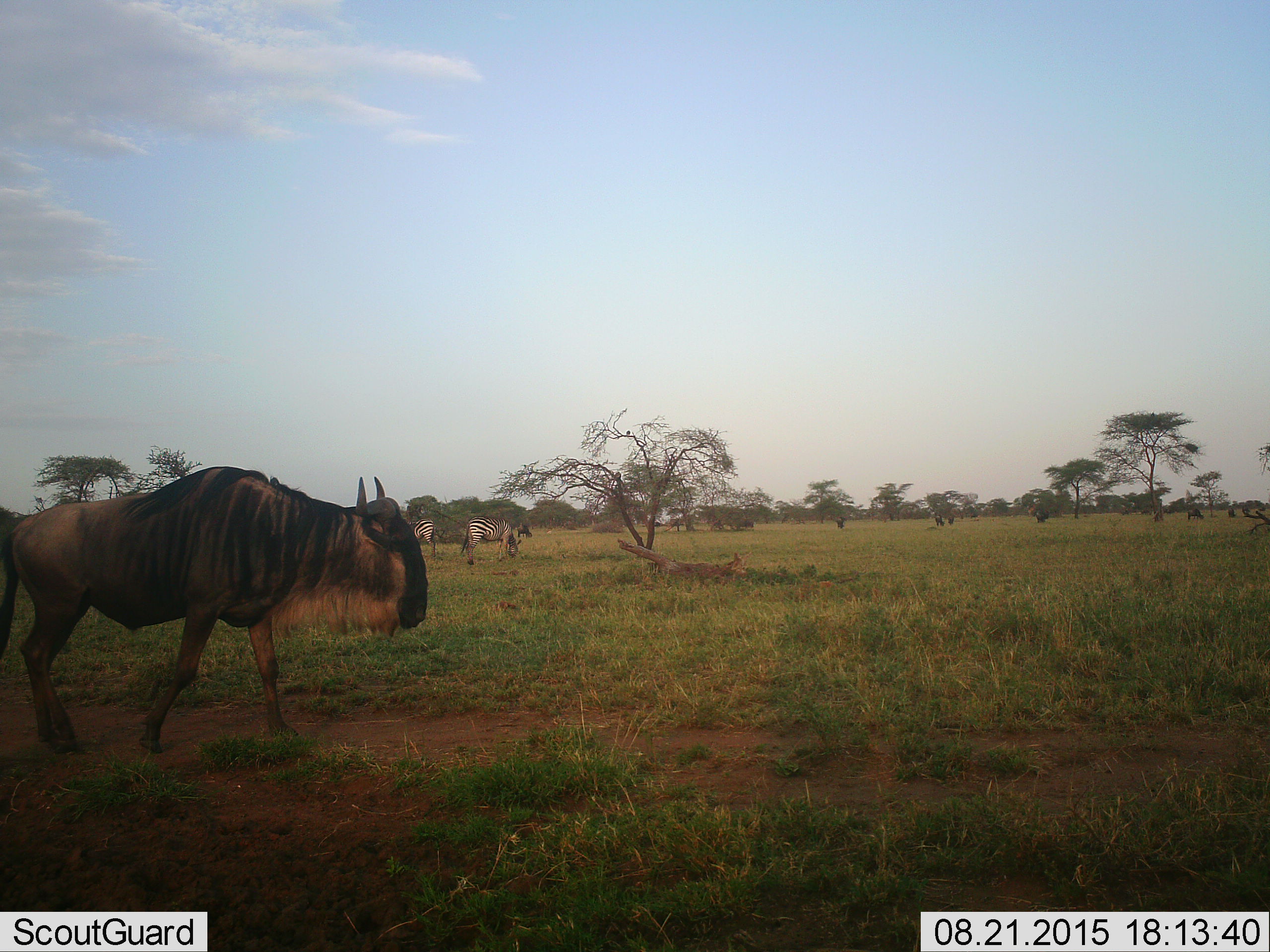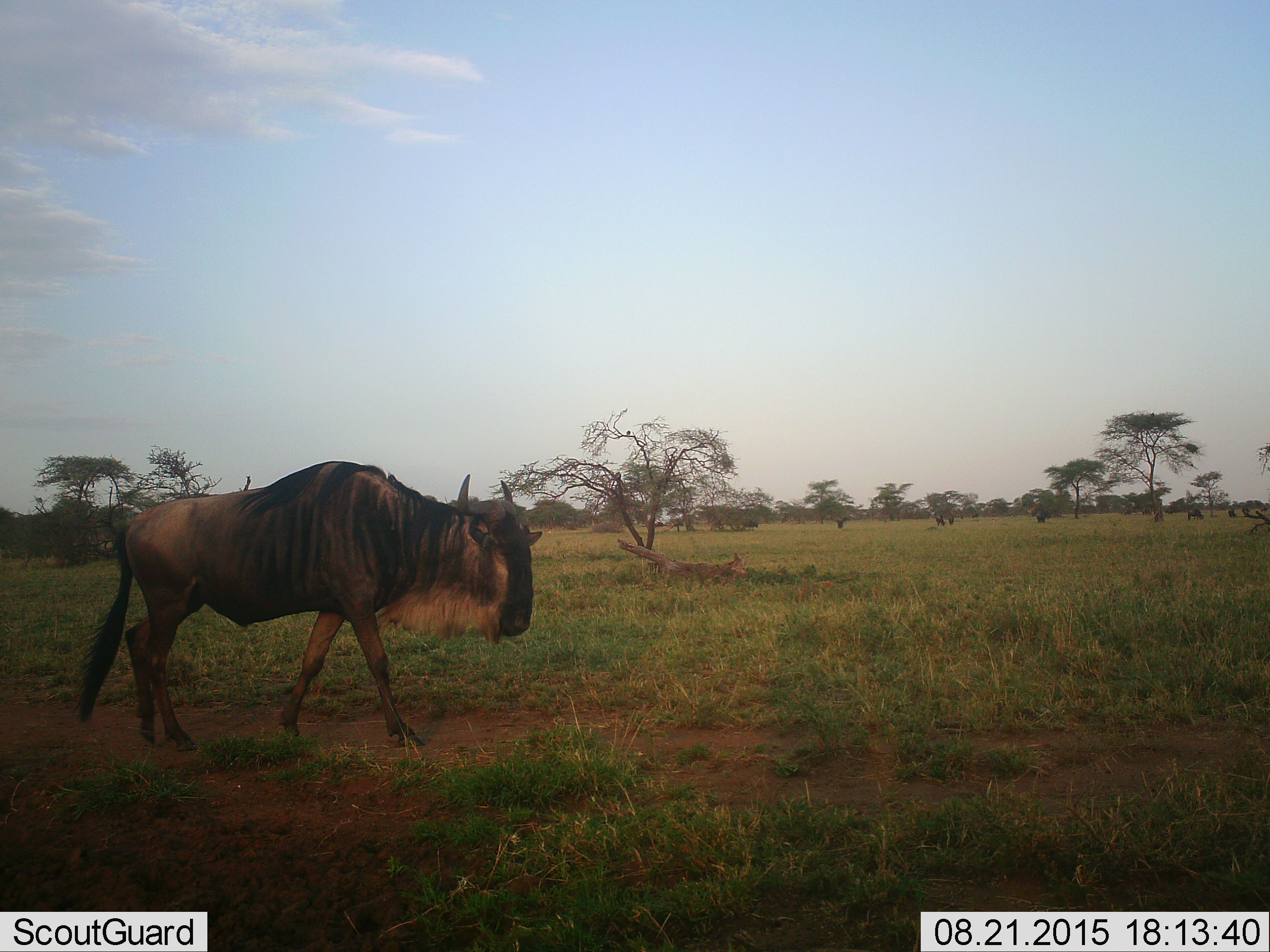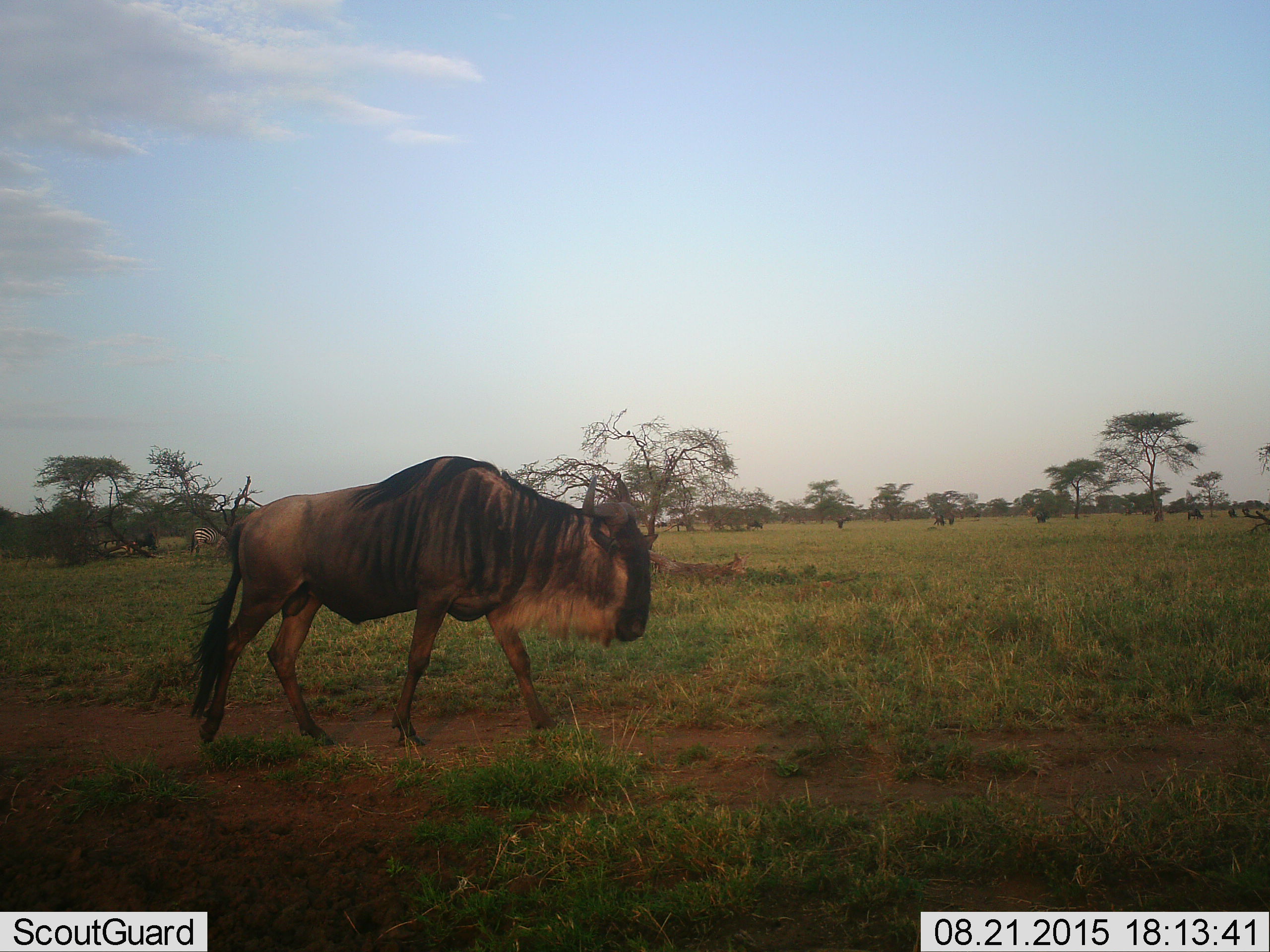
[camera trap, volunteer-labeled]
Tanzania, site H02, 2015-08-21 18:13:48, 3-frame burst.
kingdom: Animalia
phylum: Chordata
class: Mammalia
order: Artiodactyla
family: Bovidae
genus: Connochaetes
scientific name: Connochaetes taurinus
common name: blue wildebeest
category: wildebeest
Wildebeest (blue wildebeest) (Connochaetes taurinus), count 11-50. Behavior (volunteer vote fractions): standing 30%, resting 0%, moving 90%, interacting 0%. Young present (vote fraction): 0%. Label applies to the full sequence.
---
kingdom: Animalia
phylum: Chordata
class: Mammalia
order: Perissodactyla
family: Equidae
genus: Equus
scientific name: Equus quagga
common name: plains zebra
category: zebra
Zebra (plains zebra) (Equus quagga), count 2. Behavior (volunteer vote fractions): standing 50%, resting 0%, moving 0%, interacting 0%. Young present (vote fraction): 0%. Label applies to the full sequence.